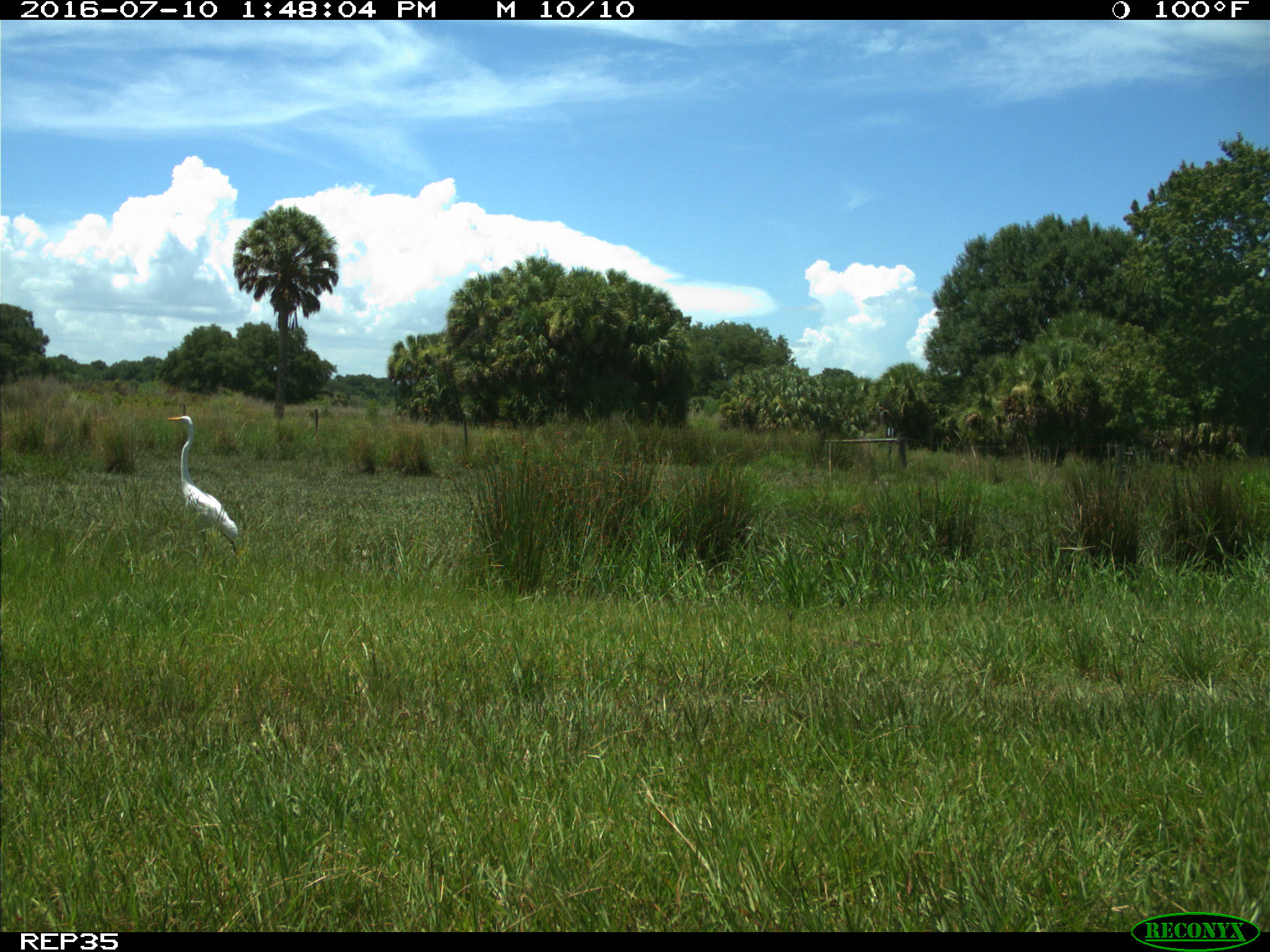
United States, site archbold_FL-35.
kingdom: Animalia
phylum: Chordata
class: Mammalia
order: Artiodactyla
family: Bovidae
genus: Bos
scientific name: Bos taurus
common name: domestic cow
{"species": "Bos taurus (domestic cow)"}